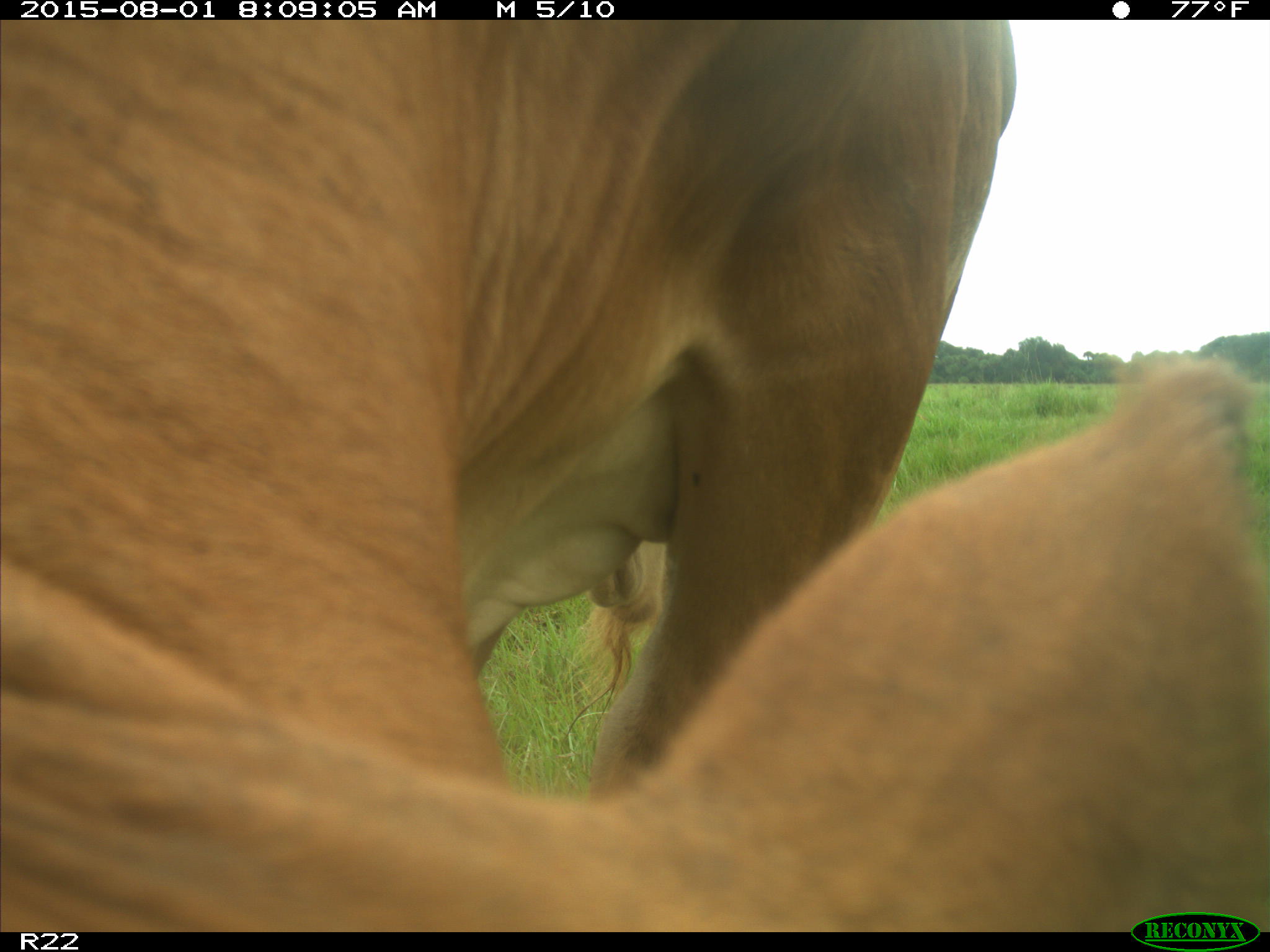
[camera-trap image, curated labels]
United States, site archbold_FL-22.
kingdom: Animalia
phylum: Chordata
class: Mammalia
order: Artiodactyla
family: Bovidae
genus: Bos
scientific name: Bos taurus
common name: domestic cow